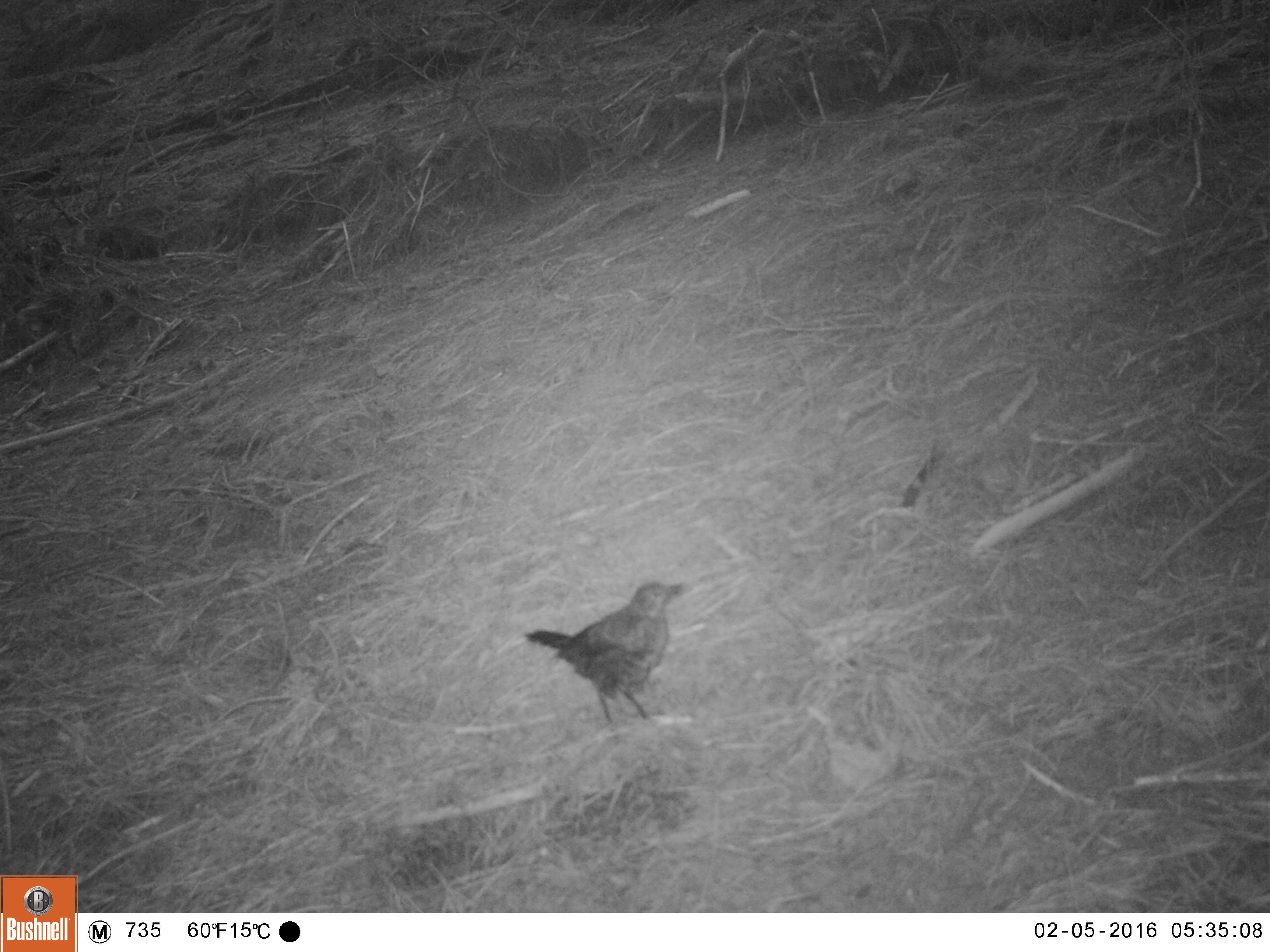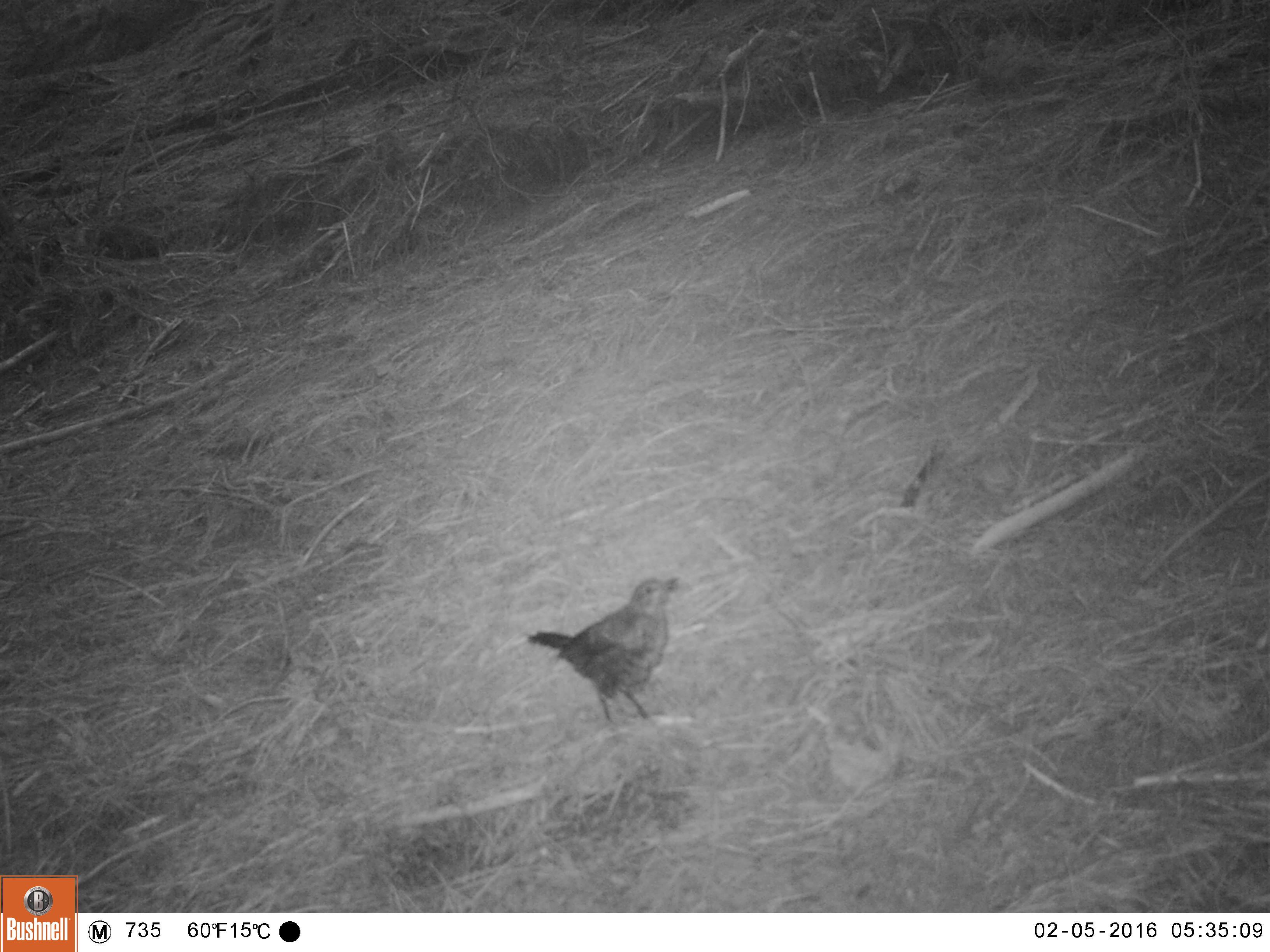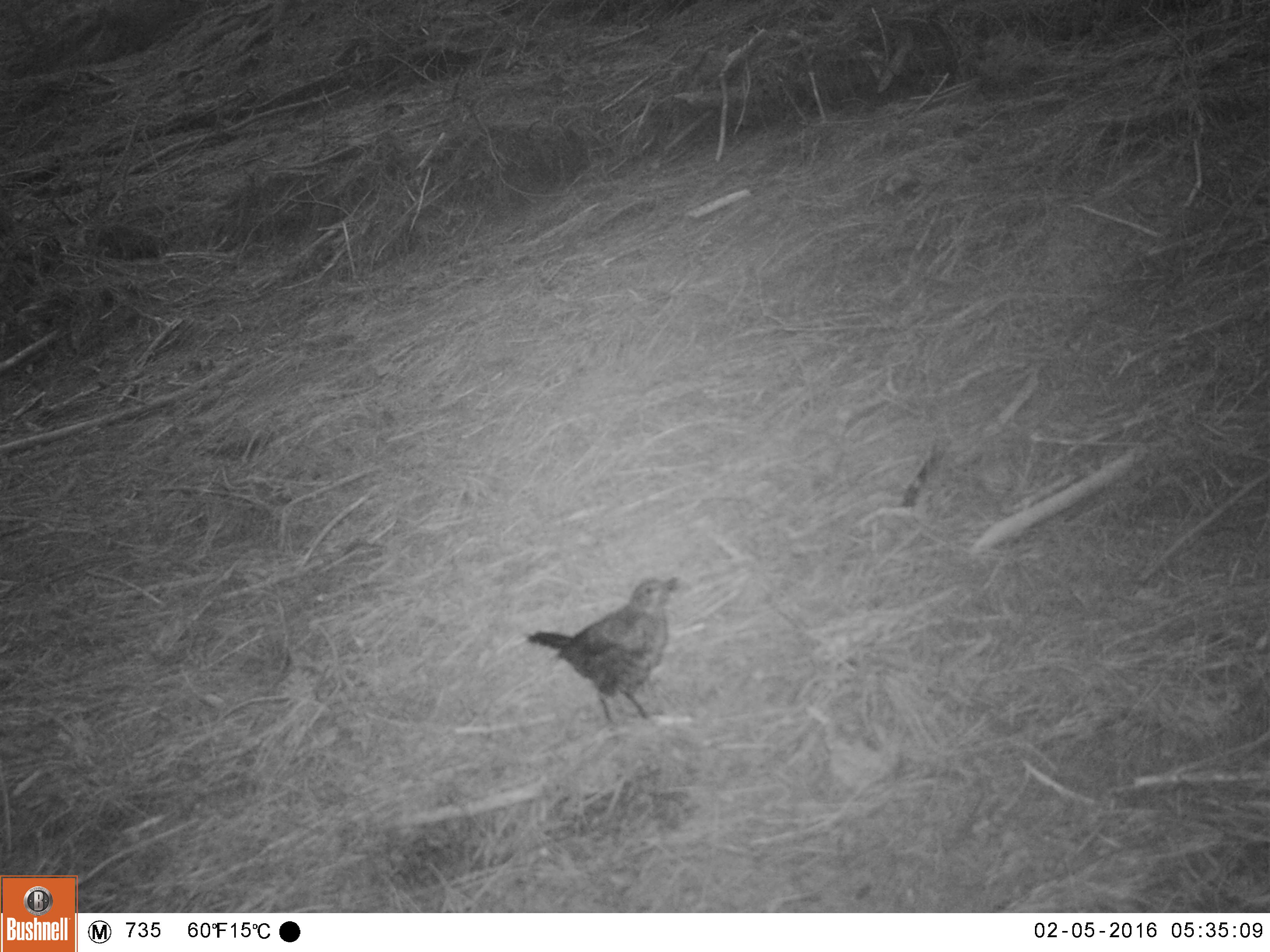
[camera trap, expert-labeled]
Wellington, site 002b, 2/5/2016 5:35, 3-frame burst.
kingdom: Animalia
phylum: Chordata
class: Aves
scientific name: Aves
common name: bird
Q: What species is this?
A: Bird (Aves).